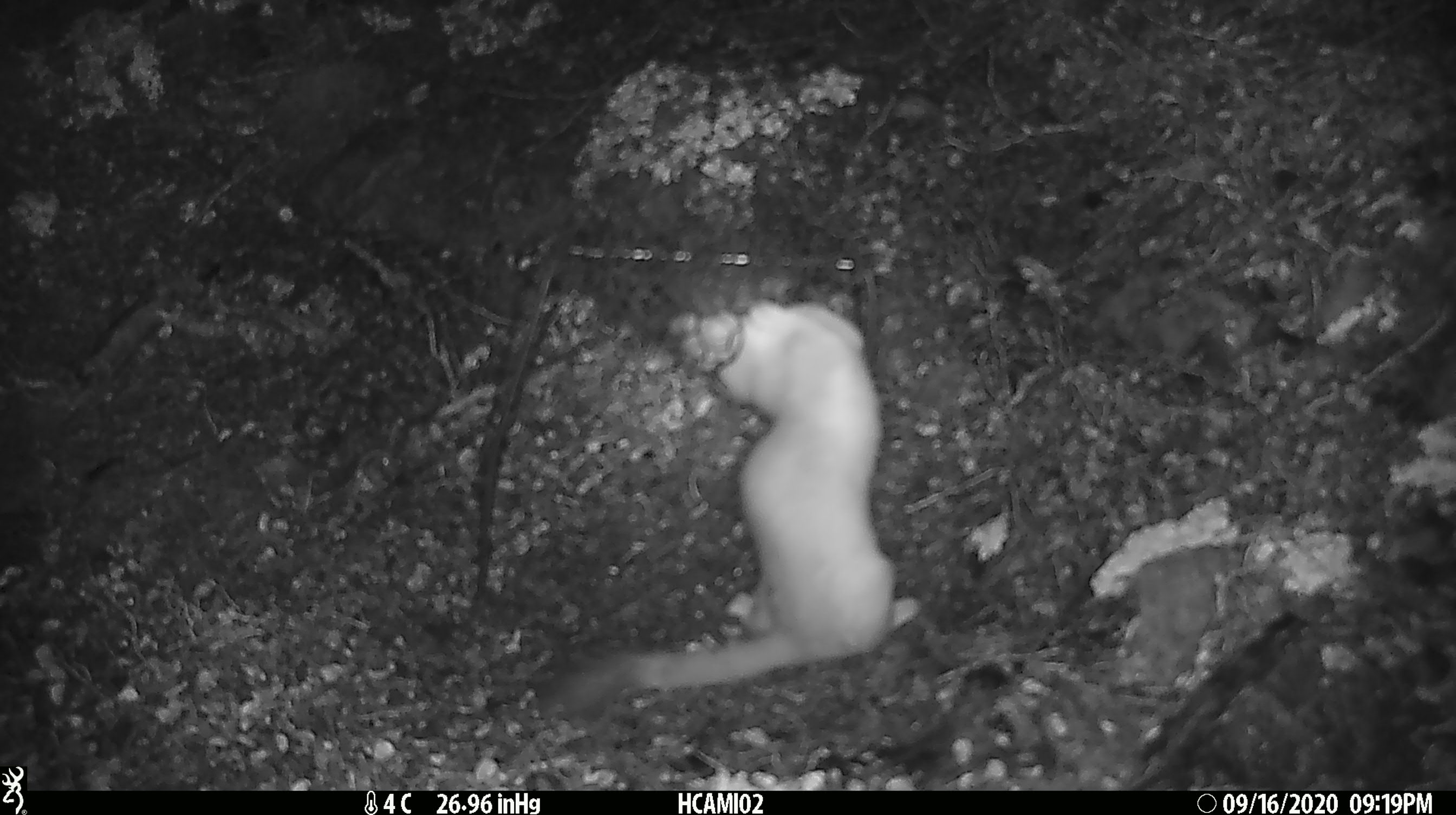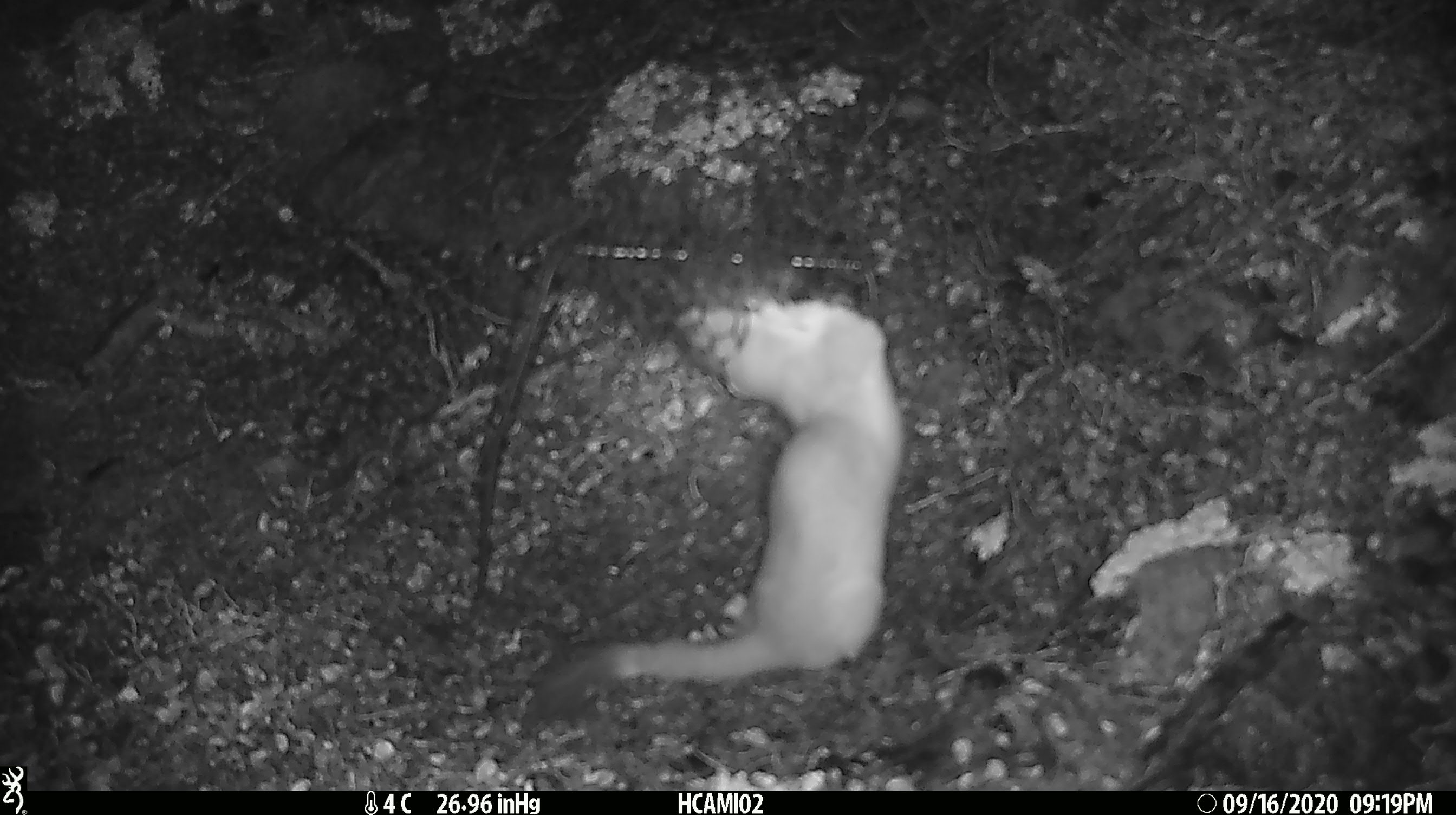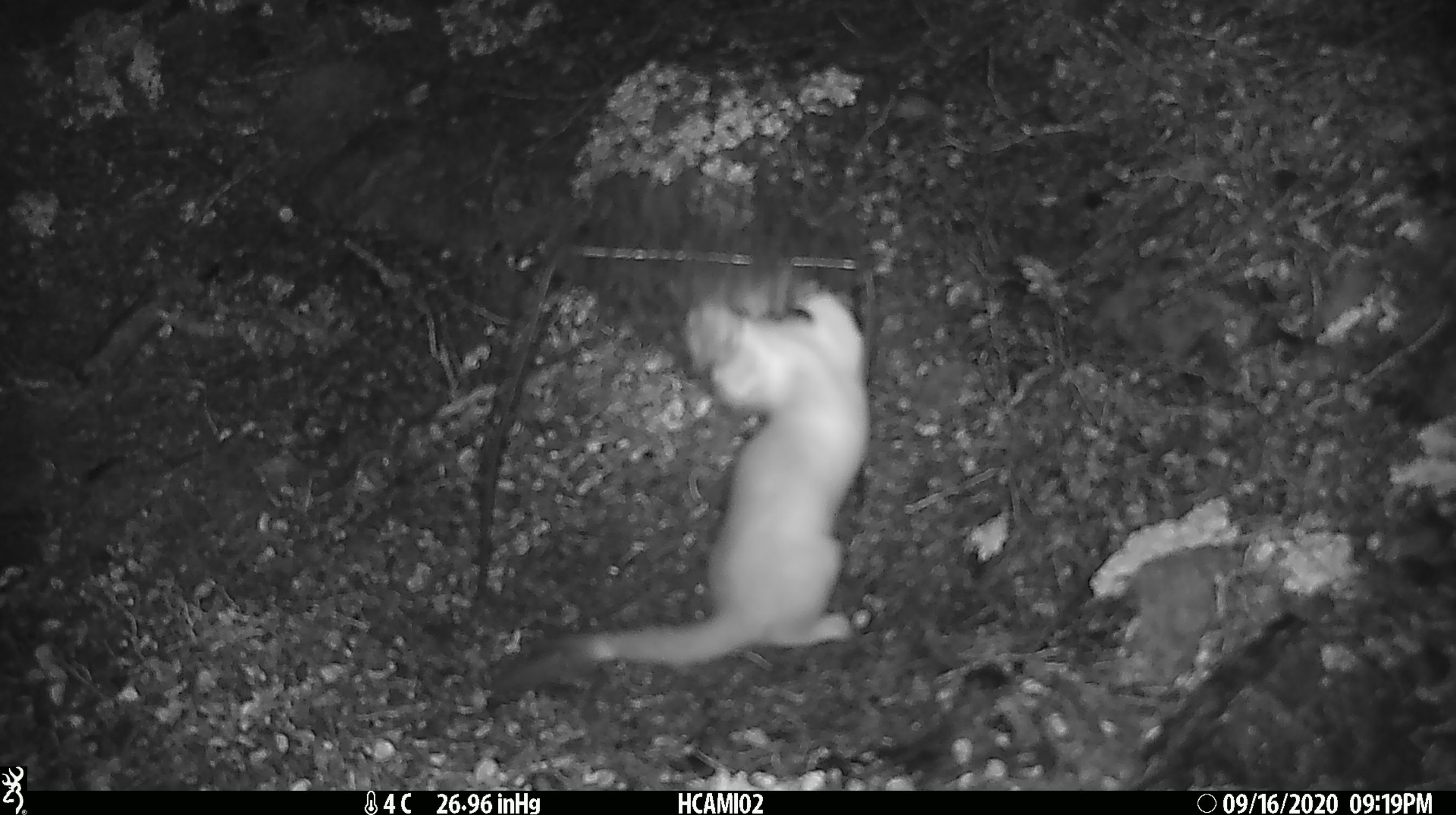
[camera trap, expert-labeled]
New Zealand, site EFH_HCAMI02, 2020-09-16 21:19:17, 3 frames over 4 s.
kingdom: Animalia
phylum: Chordata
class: Mammalia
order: Carnivora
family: Mustelidae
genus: Mustela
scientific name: Mustela erminea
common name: stoat